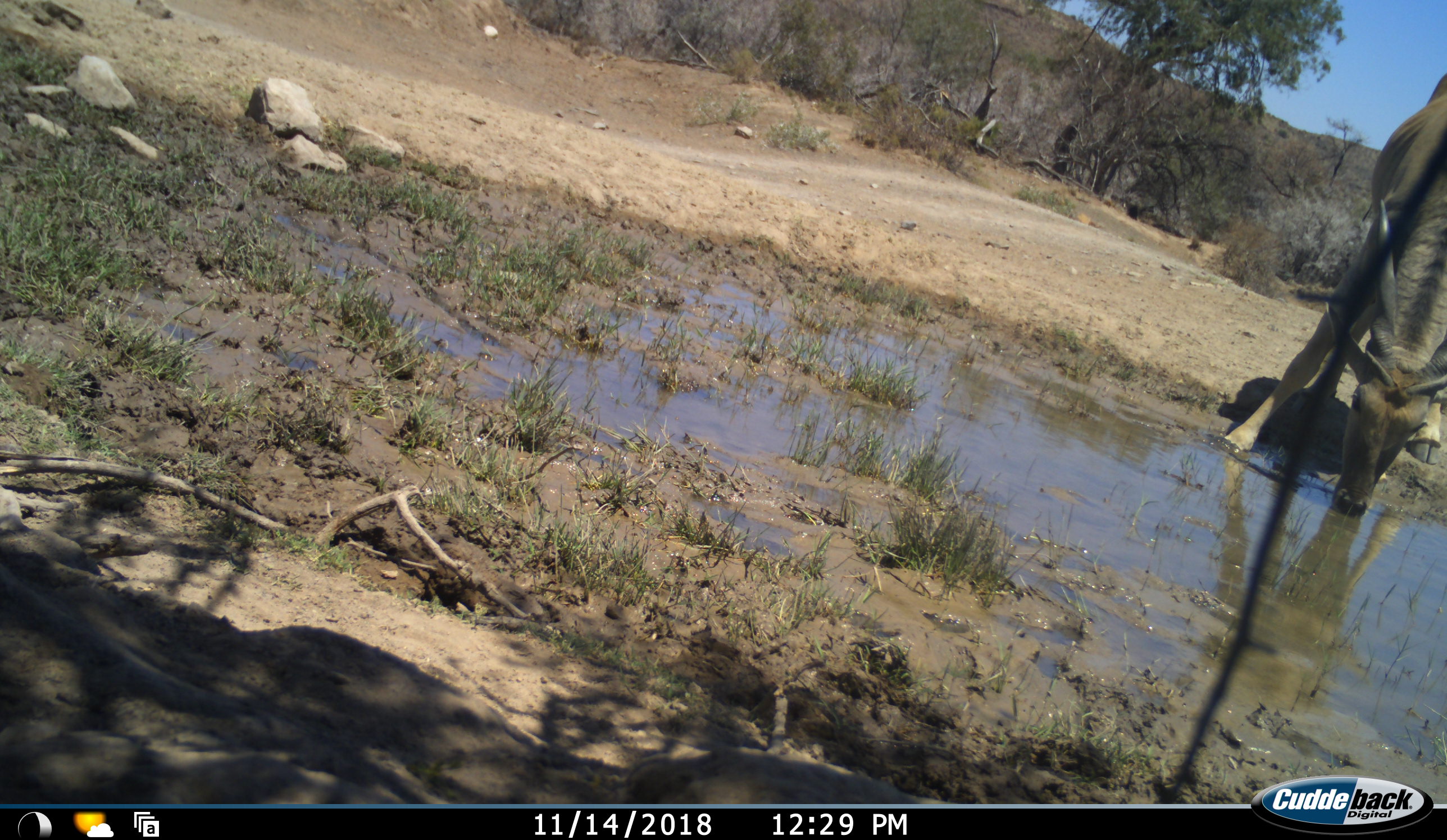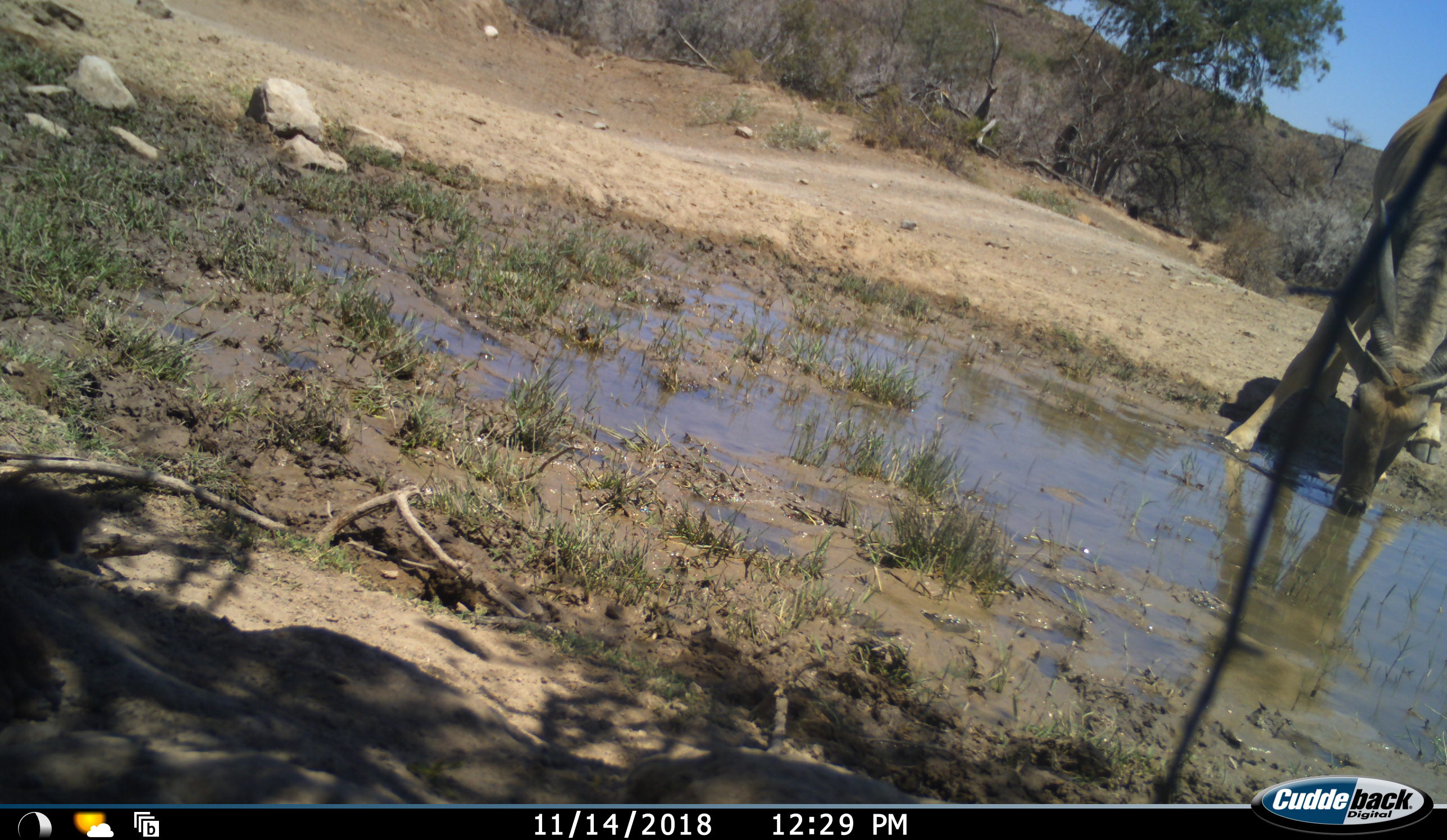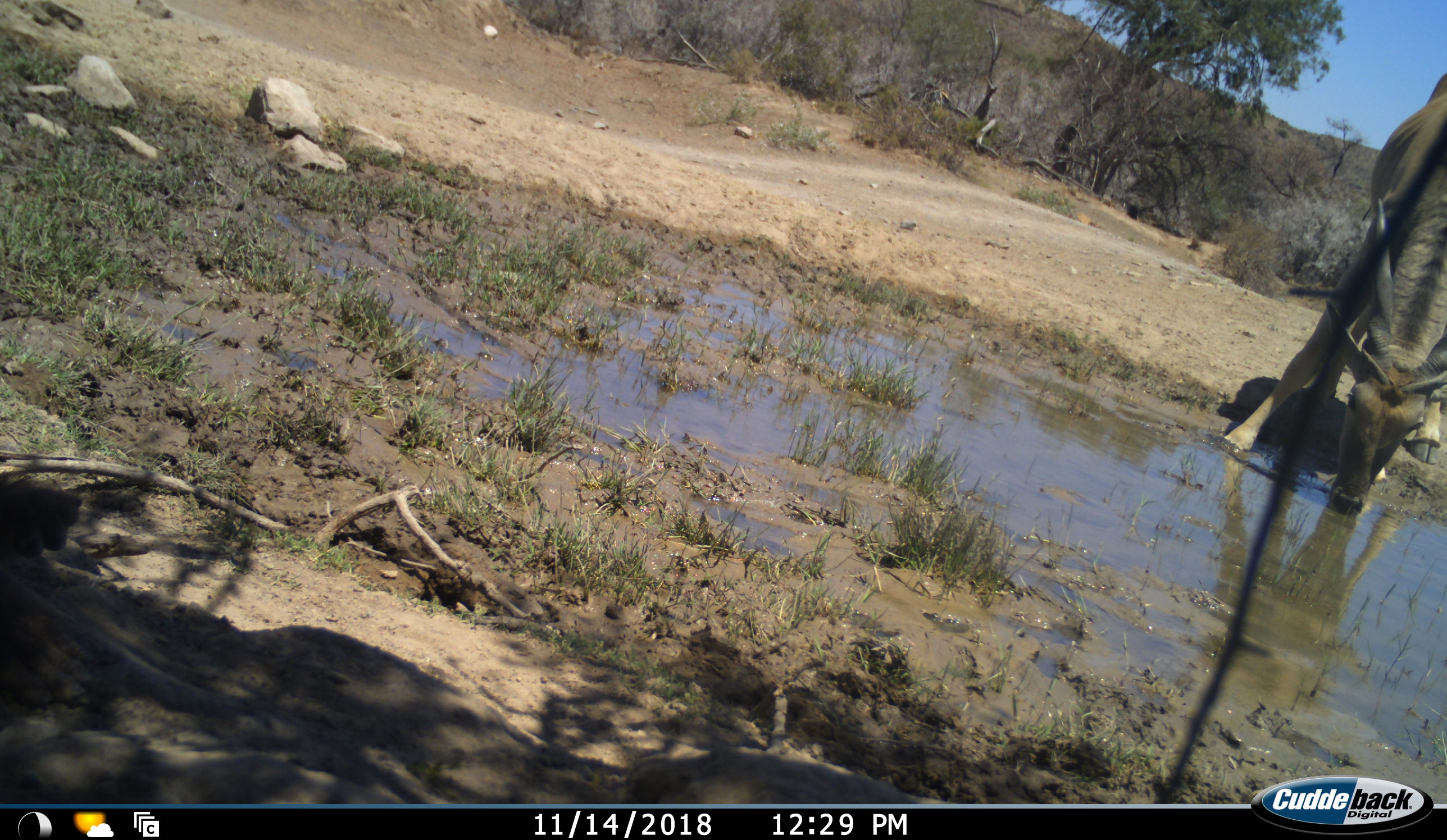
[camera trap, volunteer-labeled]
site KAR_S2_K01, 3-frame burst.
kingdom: Animalia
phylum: Chordata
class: Mammalia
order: Primates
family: Cercopithecidae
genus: Papio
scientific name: Papio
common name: baboon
Baboon (Papio), count 1. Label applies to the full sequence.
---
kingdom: Animalia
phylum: Chordata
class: Mammalia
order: Artiodactyla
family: Bovidae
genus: Tragelaphus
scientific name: Tragelaphus oryx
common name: eland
Eland (Tragelaphus oryx), count 1. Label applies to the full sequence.